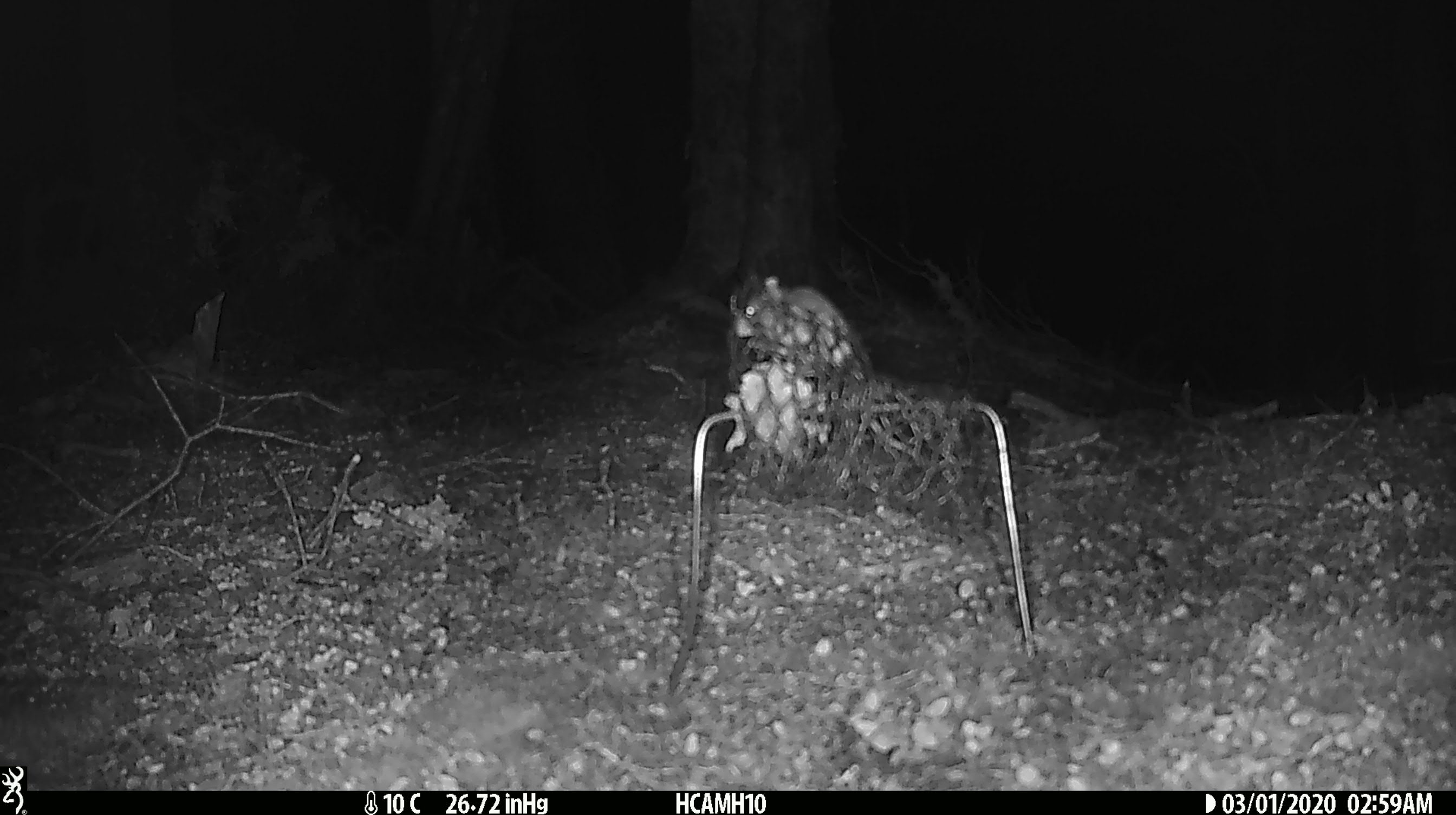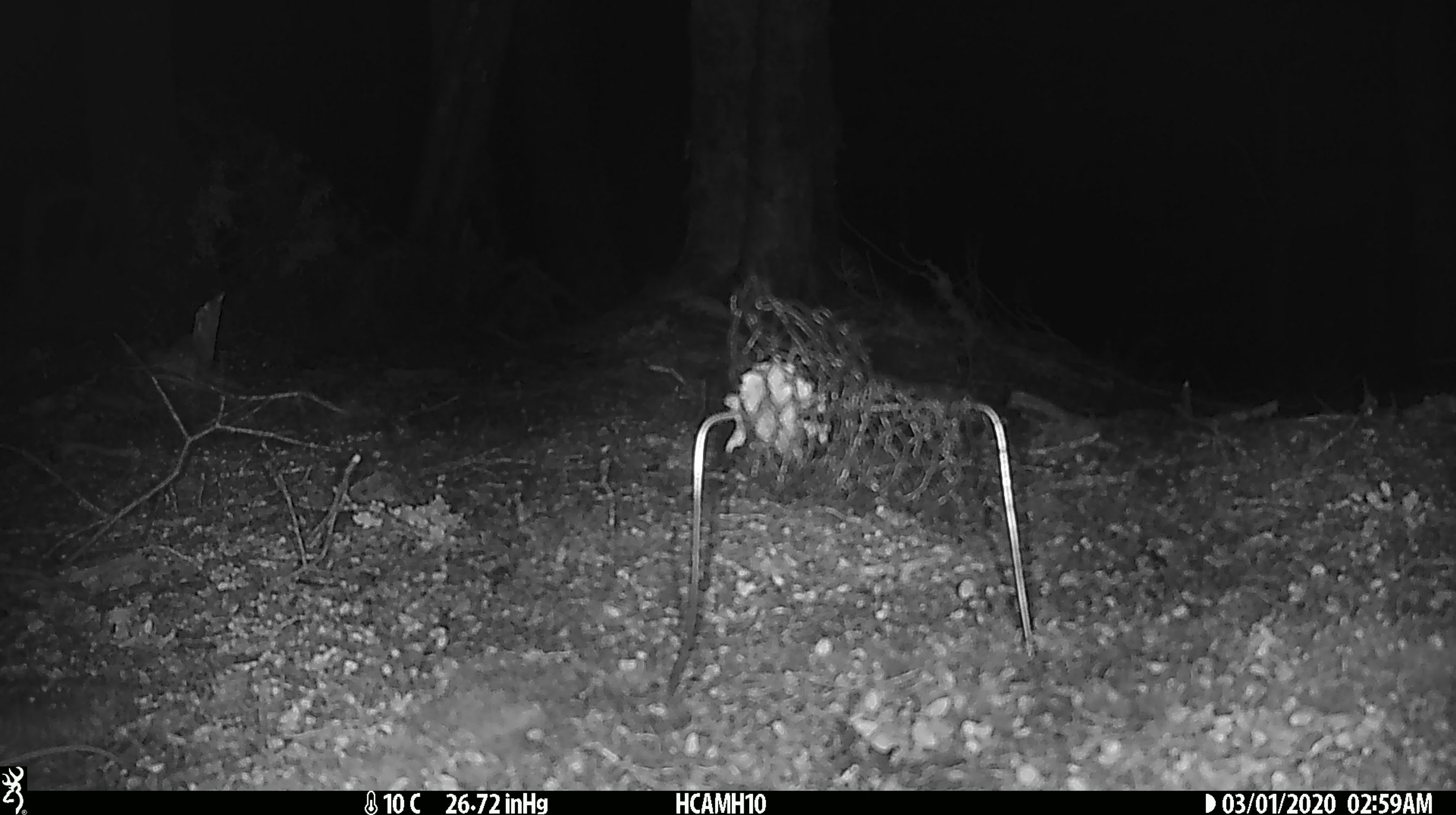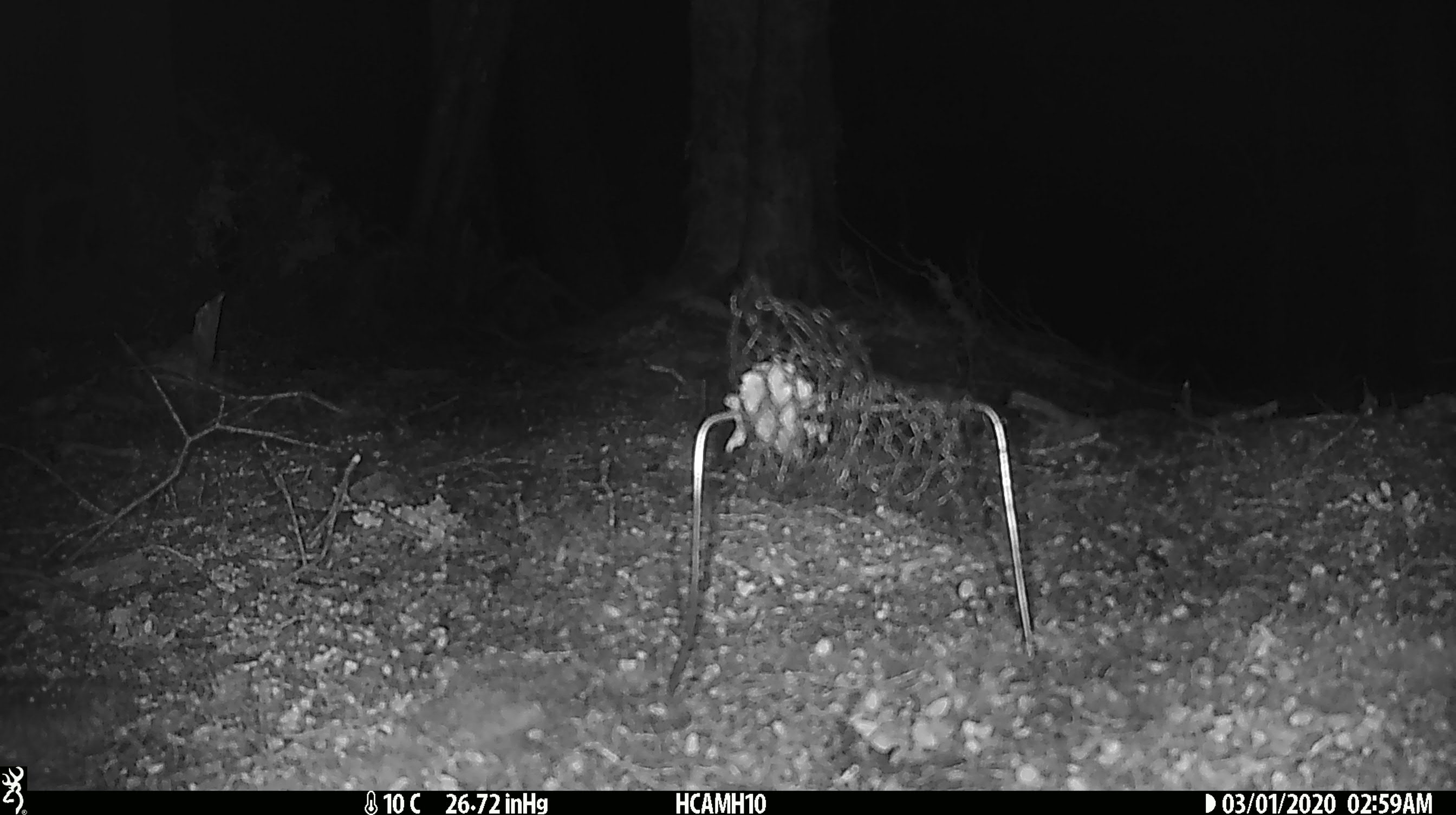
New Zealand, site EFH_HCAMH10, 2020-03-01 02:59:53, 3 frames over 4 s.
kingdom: Animalia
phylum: Chordata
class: Mammalia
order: Rodentia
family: Muridae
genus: Mus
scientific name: Mus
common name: mouse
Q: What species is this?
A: Mouse (Mus).